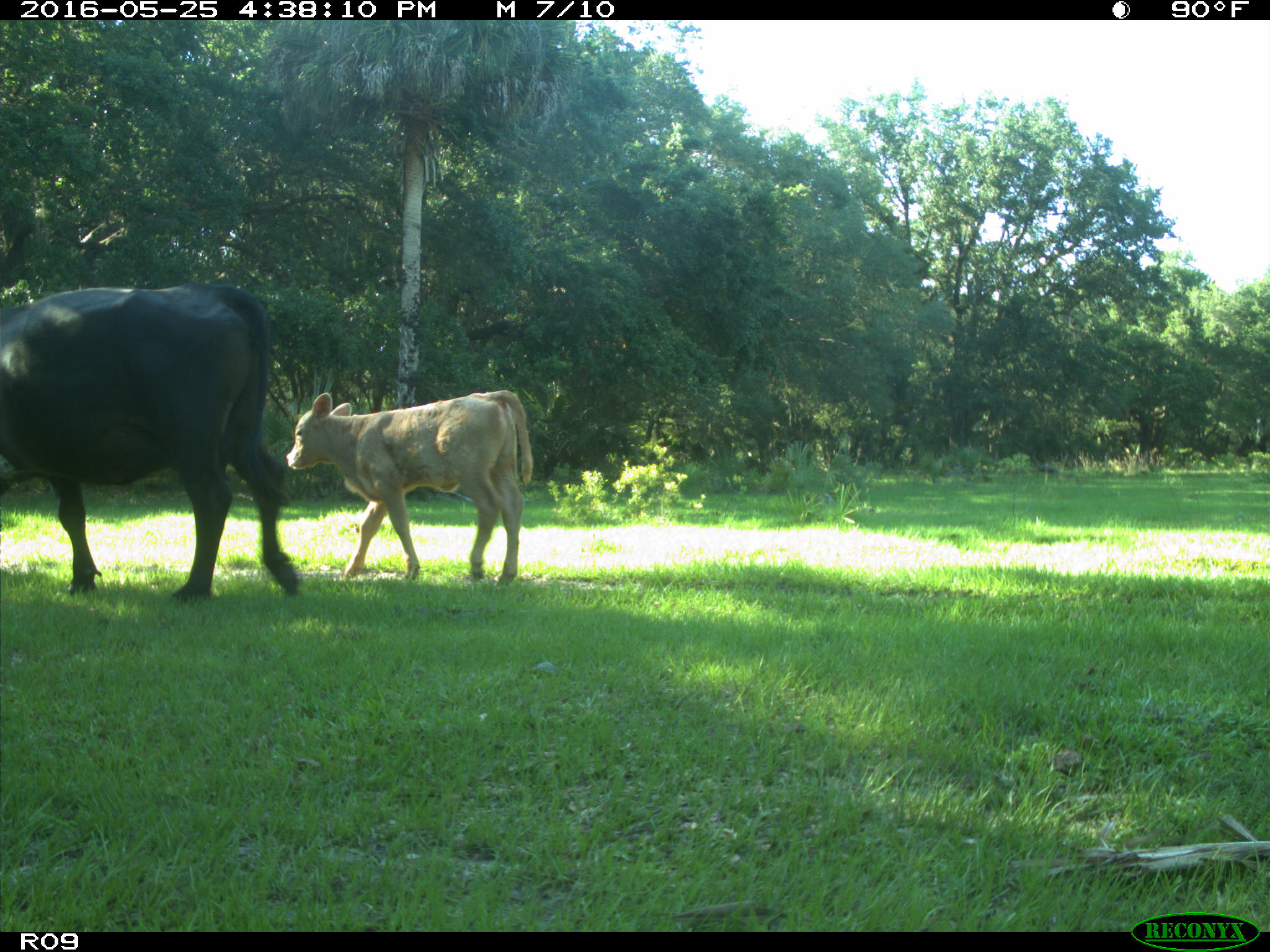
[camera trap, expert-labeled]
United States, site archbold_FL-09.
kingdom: Animalia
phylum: Chordata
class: Mammalia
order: Artiodactyla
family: Bovidae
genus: Bos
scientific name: Bos taurus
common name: domestic cow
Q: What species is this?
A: Bos taurus (domestic cow).